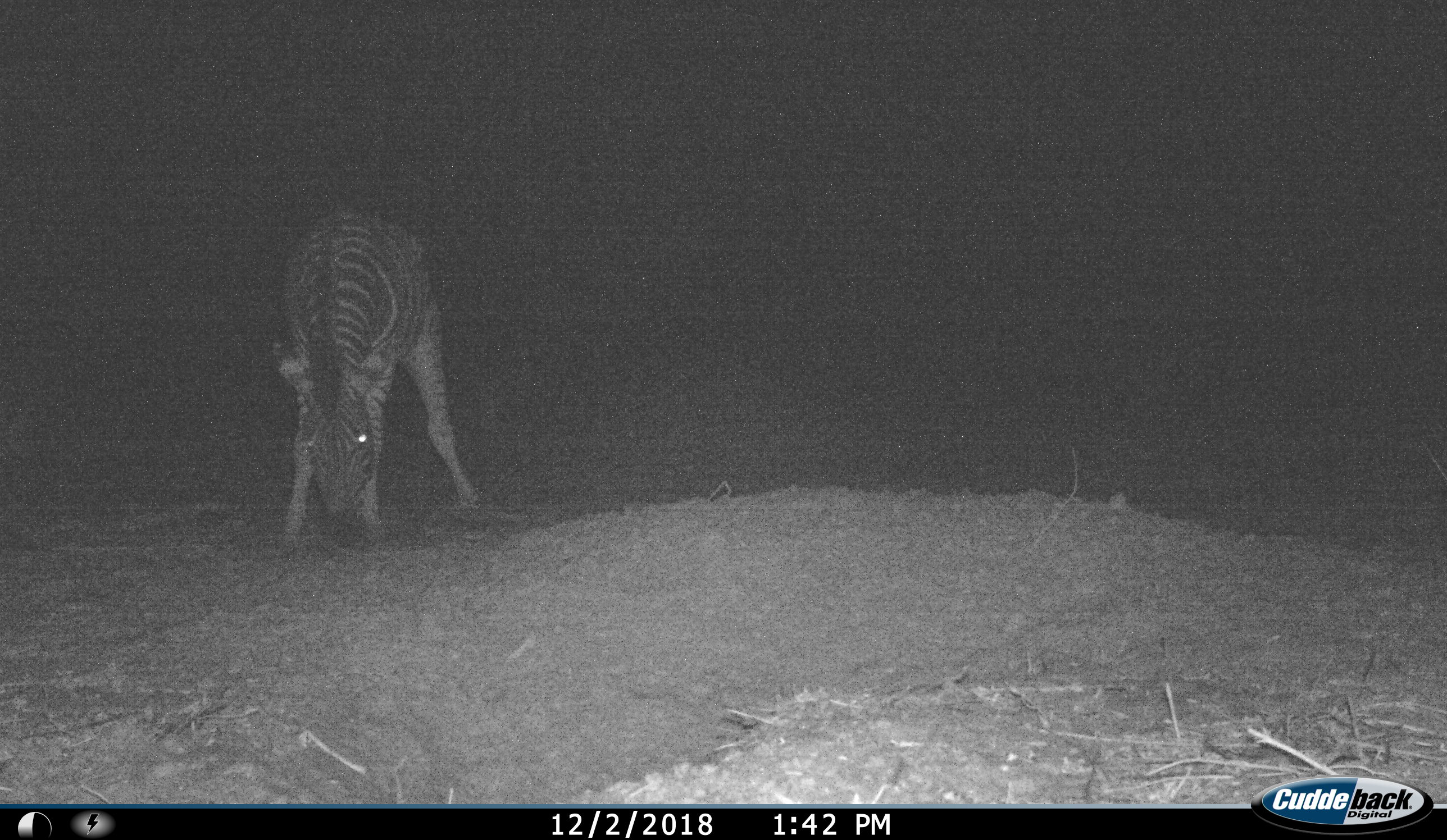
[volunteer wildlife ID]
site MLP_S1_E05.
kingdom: Animalia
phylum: Chordata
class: Mammalia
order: Perissodactyla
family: Equidae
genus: Equus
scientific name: Equus quagga burchellii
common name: burchell's zebra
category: zebraburchells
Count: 1.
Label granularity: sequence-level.